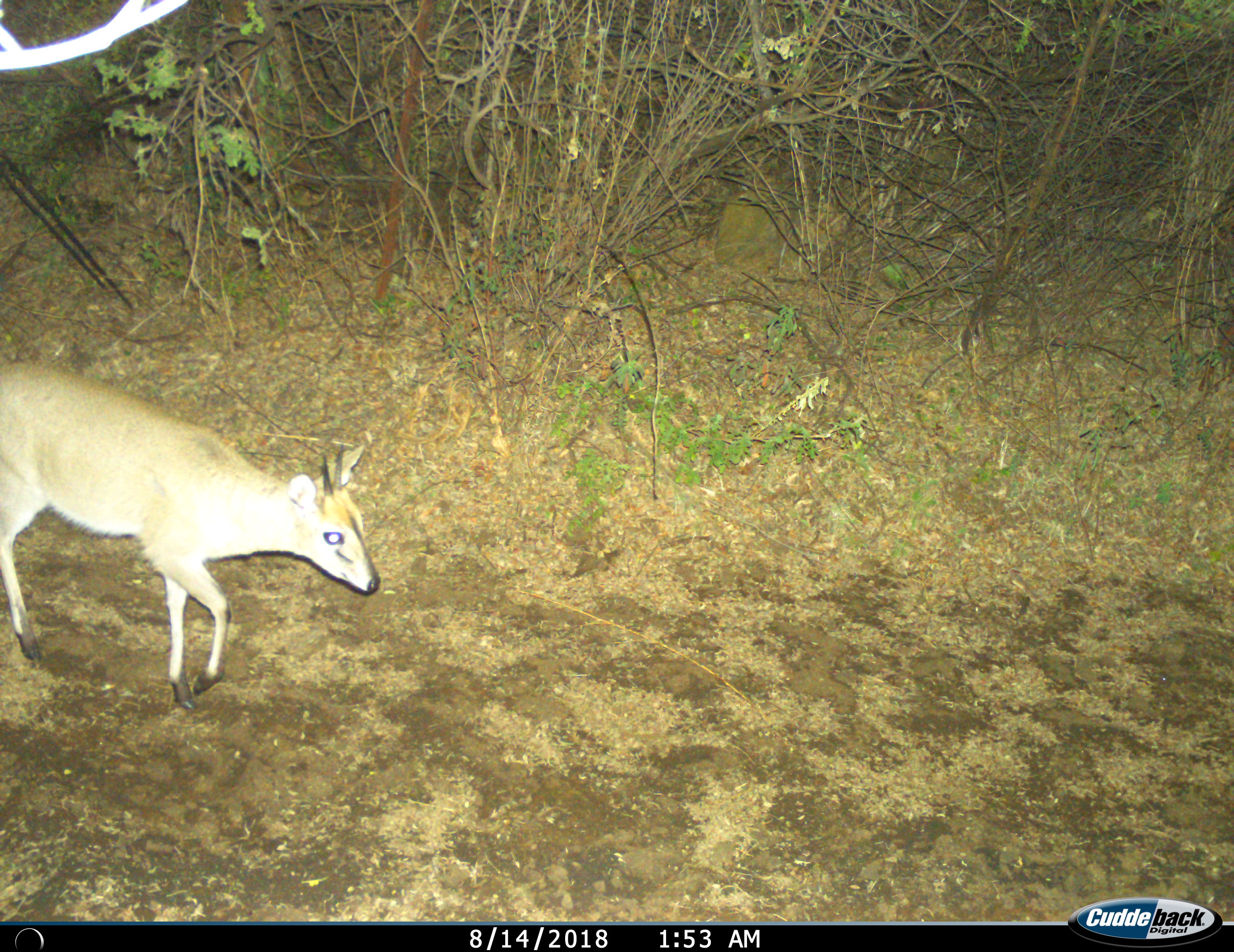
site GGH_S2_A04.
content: unidentified animal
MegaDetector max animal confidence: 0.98